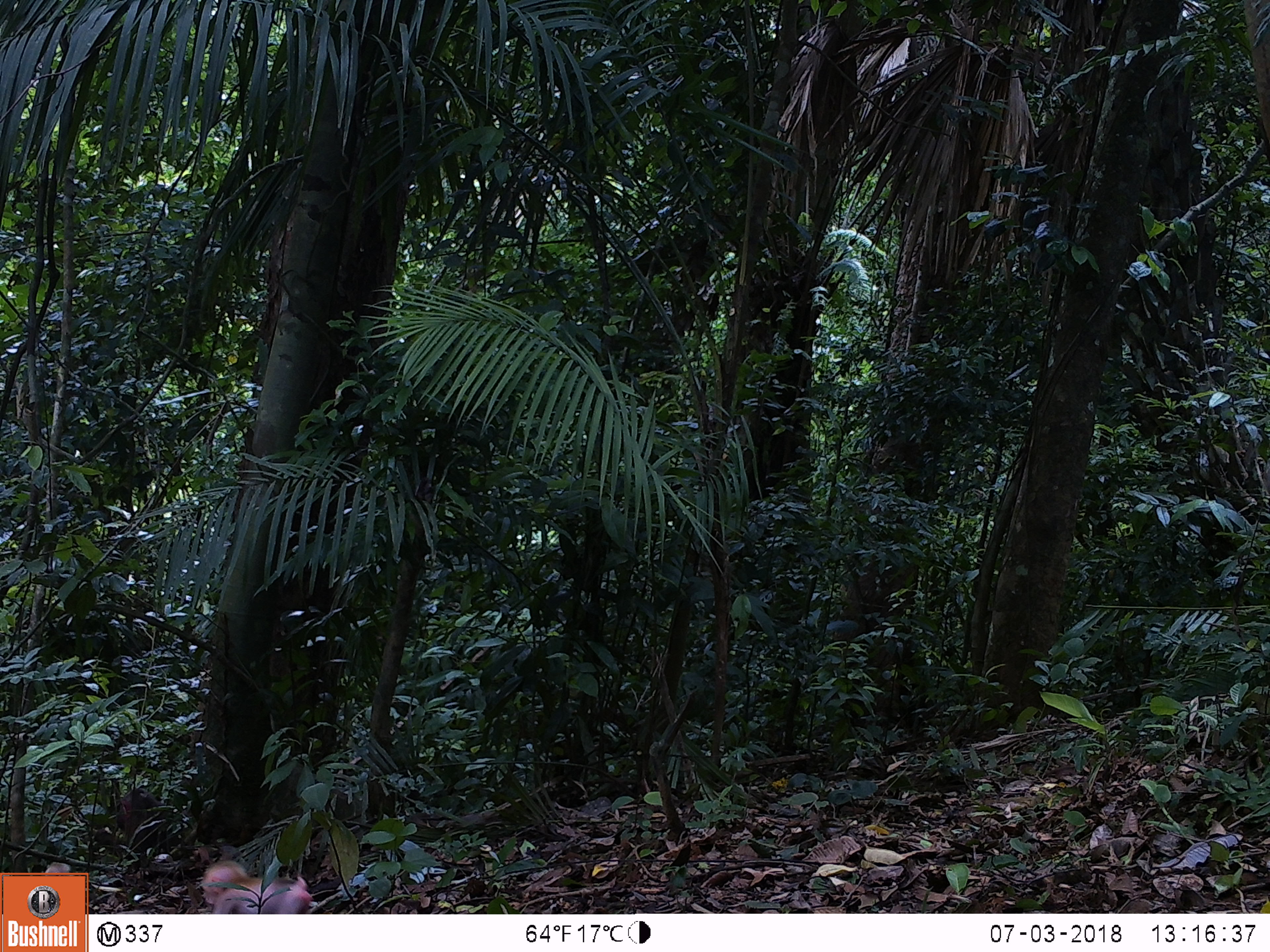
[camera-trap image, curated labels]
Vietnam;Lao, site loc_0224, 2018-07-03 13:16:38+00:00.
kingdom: Animalia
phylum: Chordata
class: Mammalia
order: Primates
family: Cercopithecidae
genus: Macaca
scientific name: Macaca arctoides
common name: stump-tailed macaque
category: stump tailed macaque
Stump tailed macaque (stump-tailed macaque) (Macaca arctoides). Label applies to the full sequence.